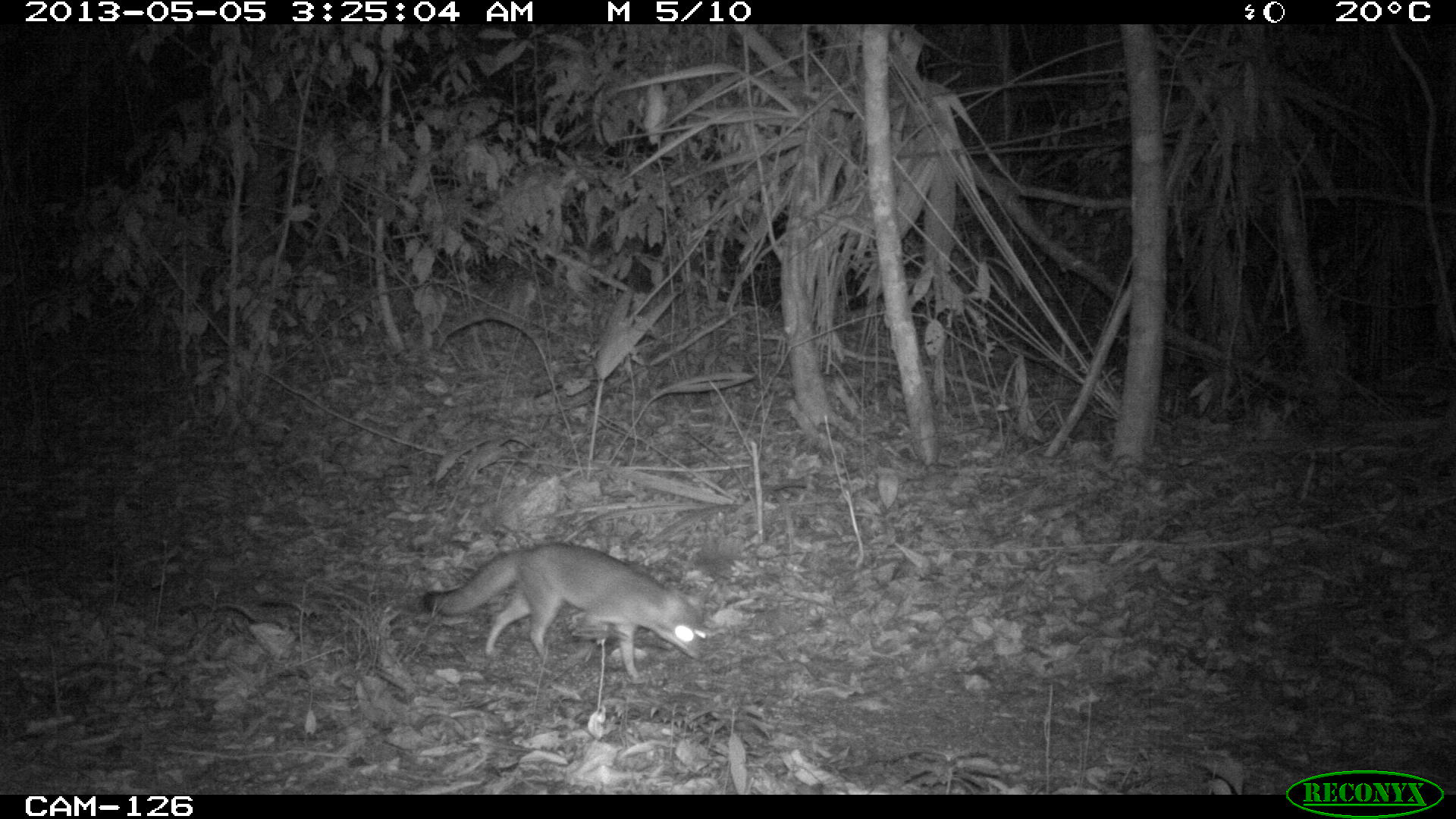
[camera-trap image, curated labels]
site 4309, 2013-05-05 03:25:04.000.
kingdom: Animalia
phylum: Chordata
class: Mammalia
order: Carnivora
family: Canidae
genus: Urocyon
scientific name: Urocyon cinereoargenteus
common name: gray fox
Urocyon cinereoargenteus (gray fox), count 1.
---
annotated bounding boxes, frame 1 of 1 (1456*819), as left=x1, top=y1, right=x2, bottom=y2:
urocyon cinereoargenteus: left=421, top=540, right=709, bottom=683